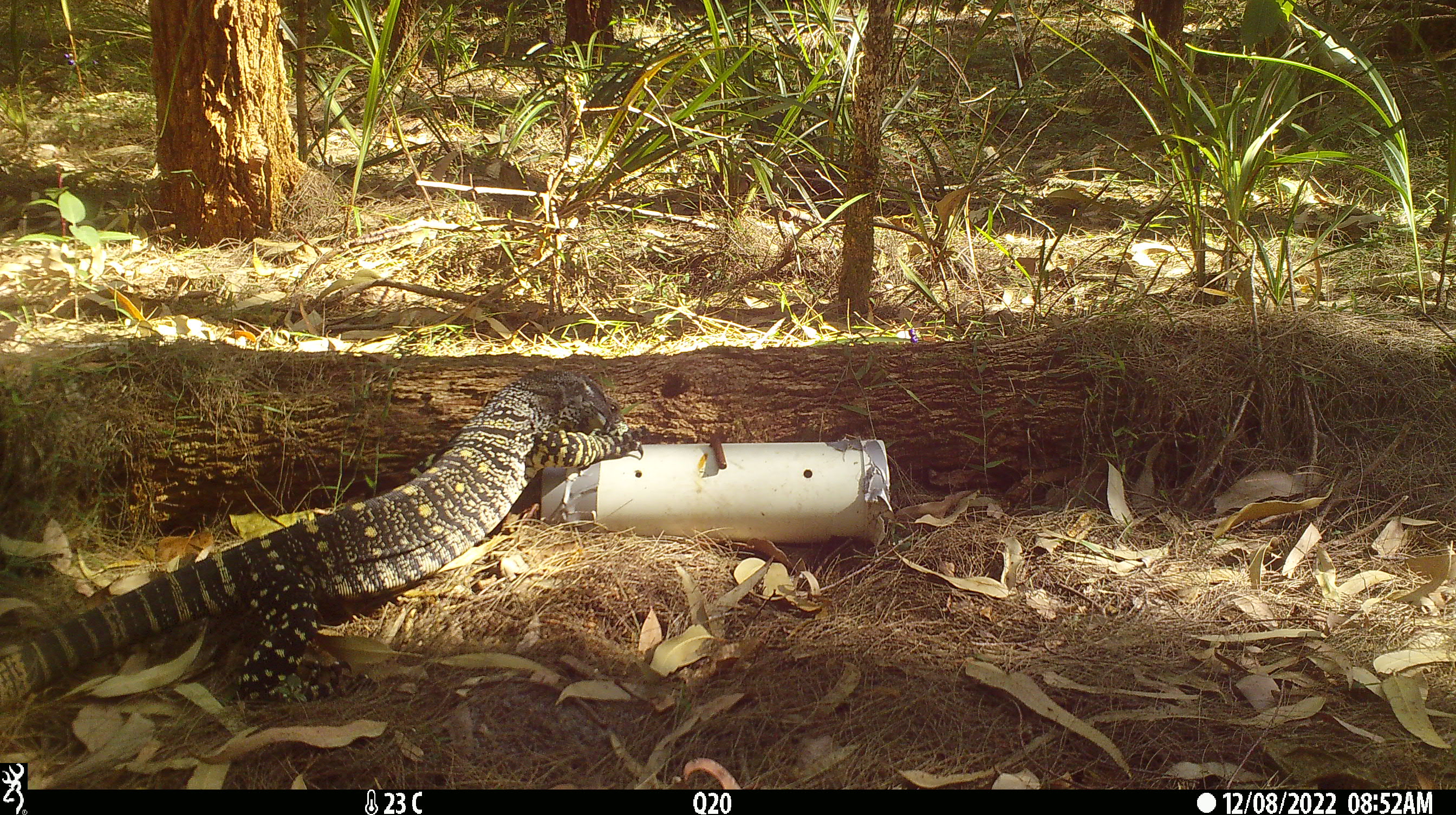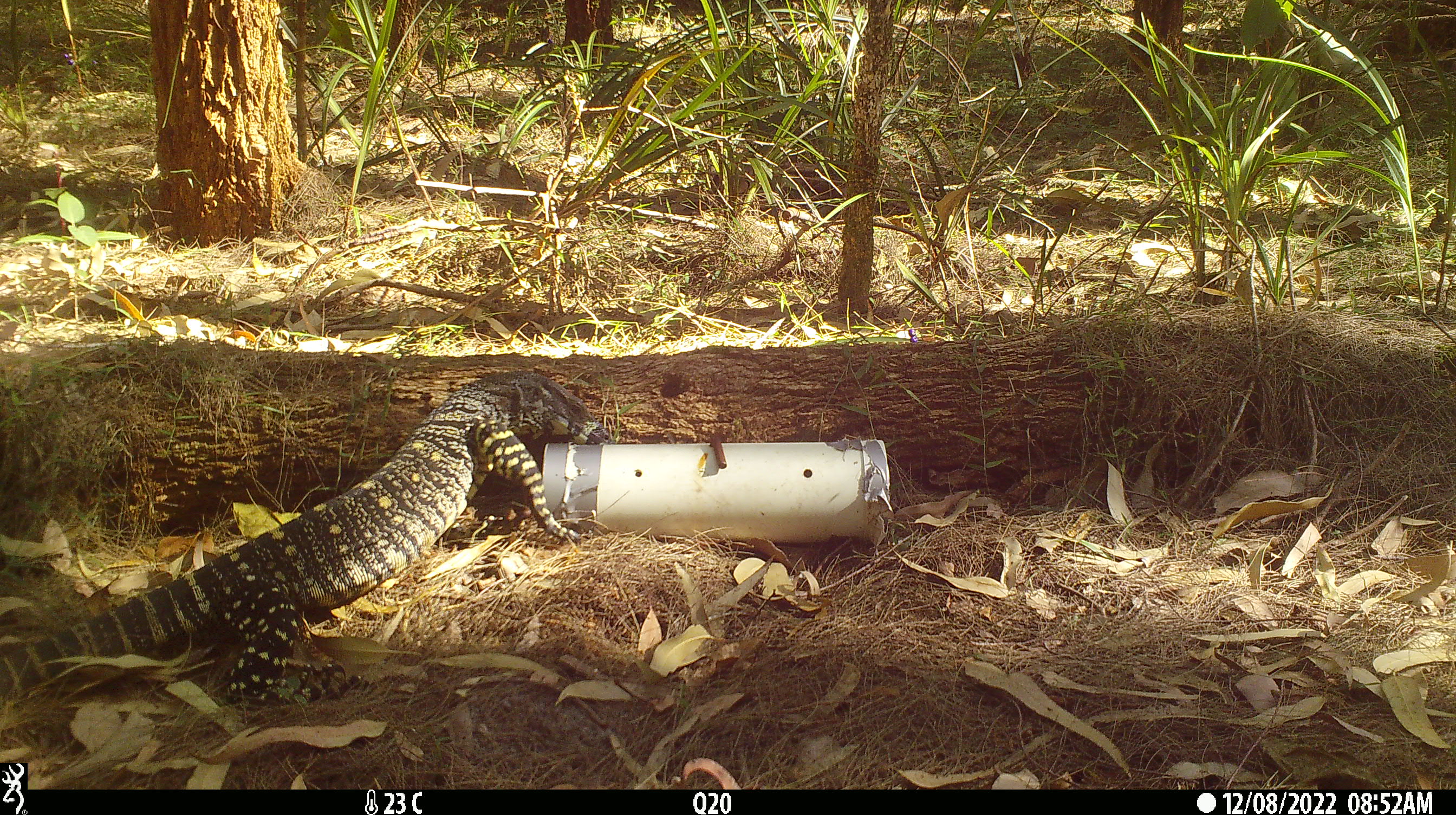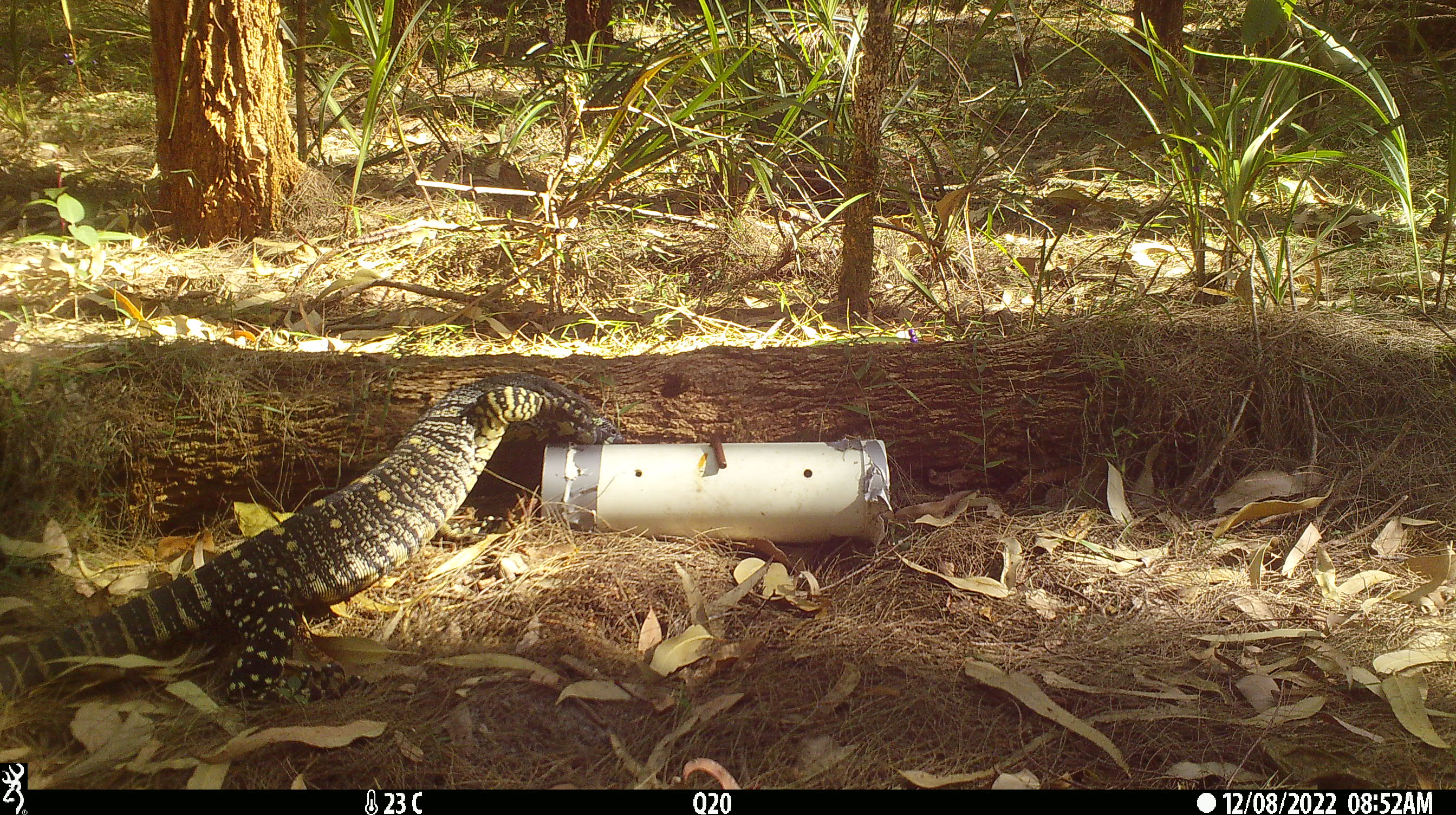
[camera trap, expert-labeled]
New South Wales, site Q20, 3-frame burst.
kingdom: Animalia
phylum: Chordata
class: Reptilia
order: Squamata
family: Varanidae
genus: Varanus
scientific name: Varanus varius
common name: lace monitor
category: goanna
Goanna (lace monitor) (Varanus varius).